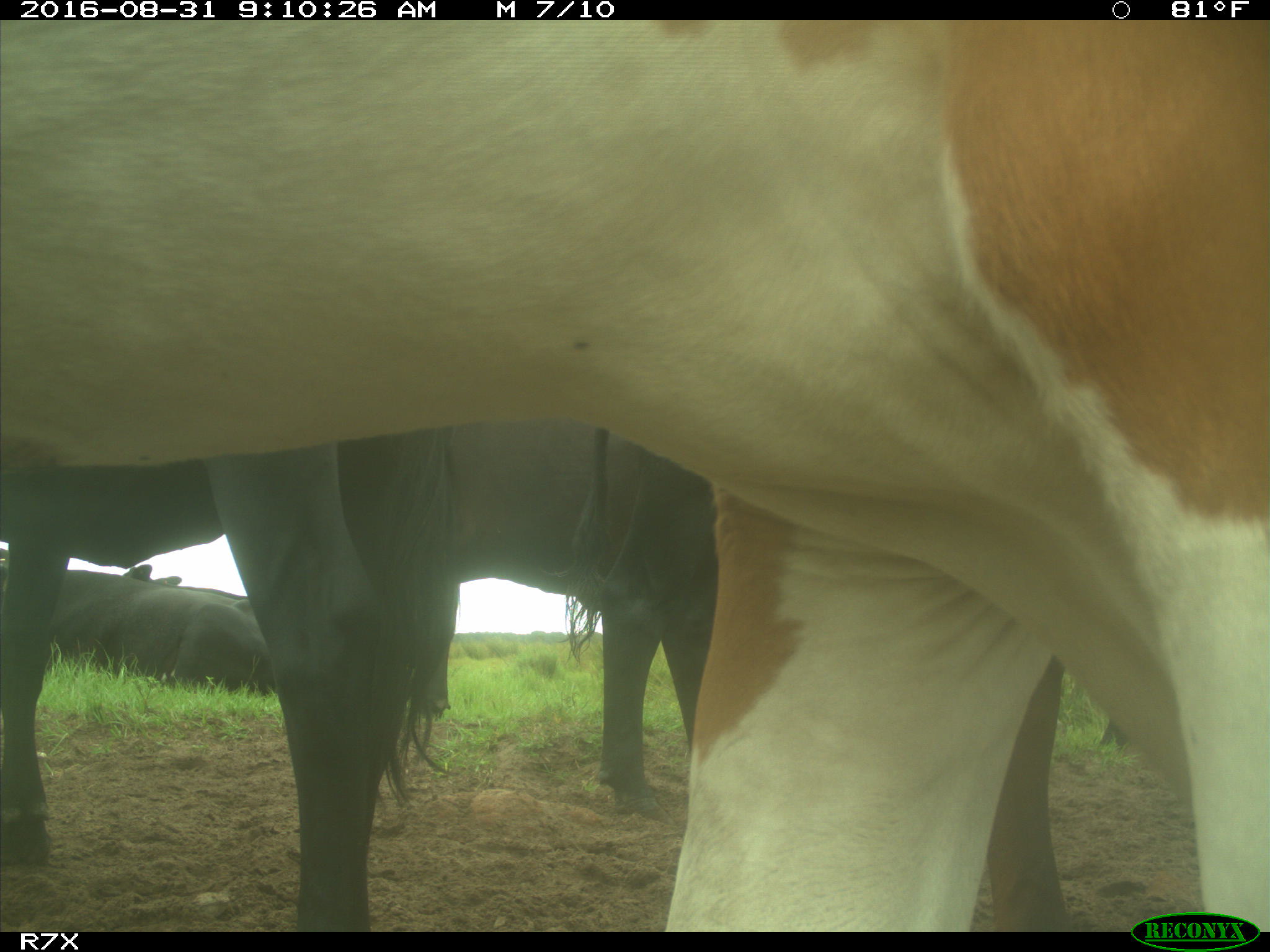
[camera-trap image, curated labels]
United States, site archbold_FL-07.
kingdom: Animalia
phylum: Chordata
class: Mammalia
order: Artiodactyla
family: Bovidae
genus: Bos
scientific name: Bos taurus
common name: domestic cow